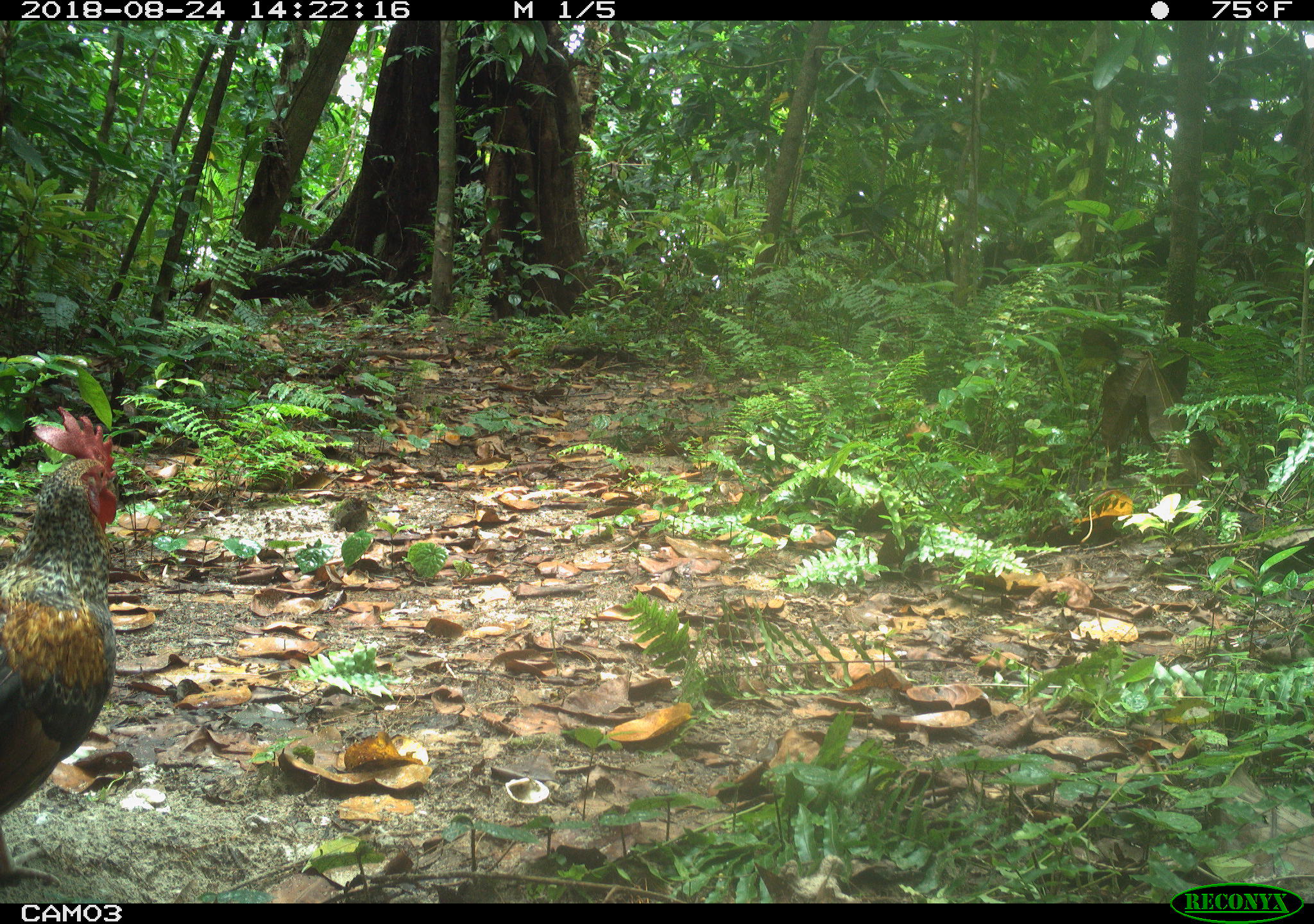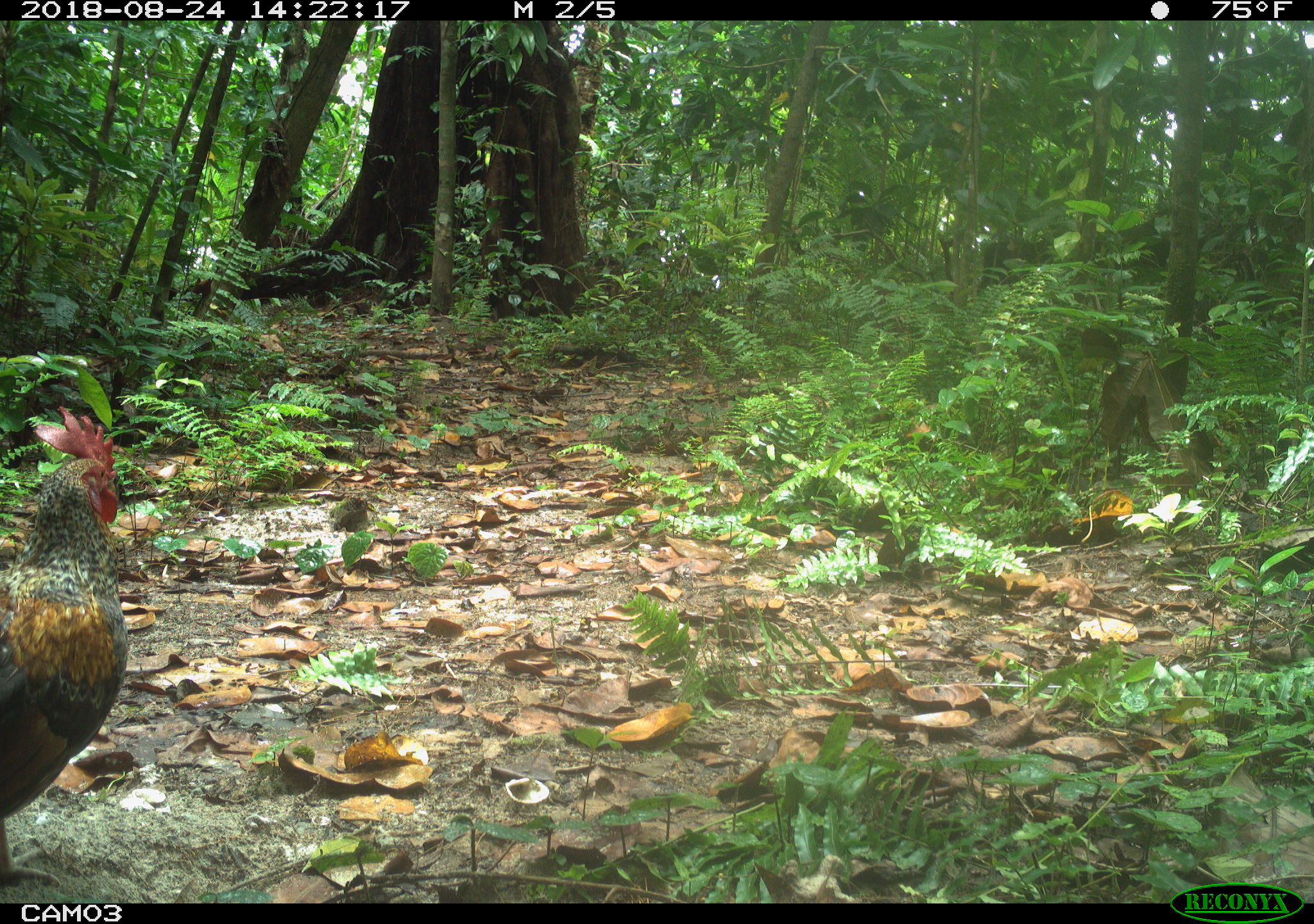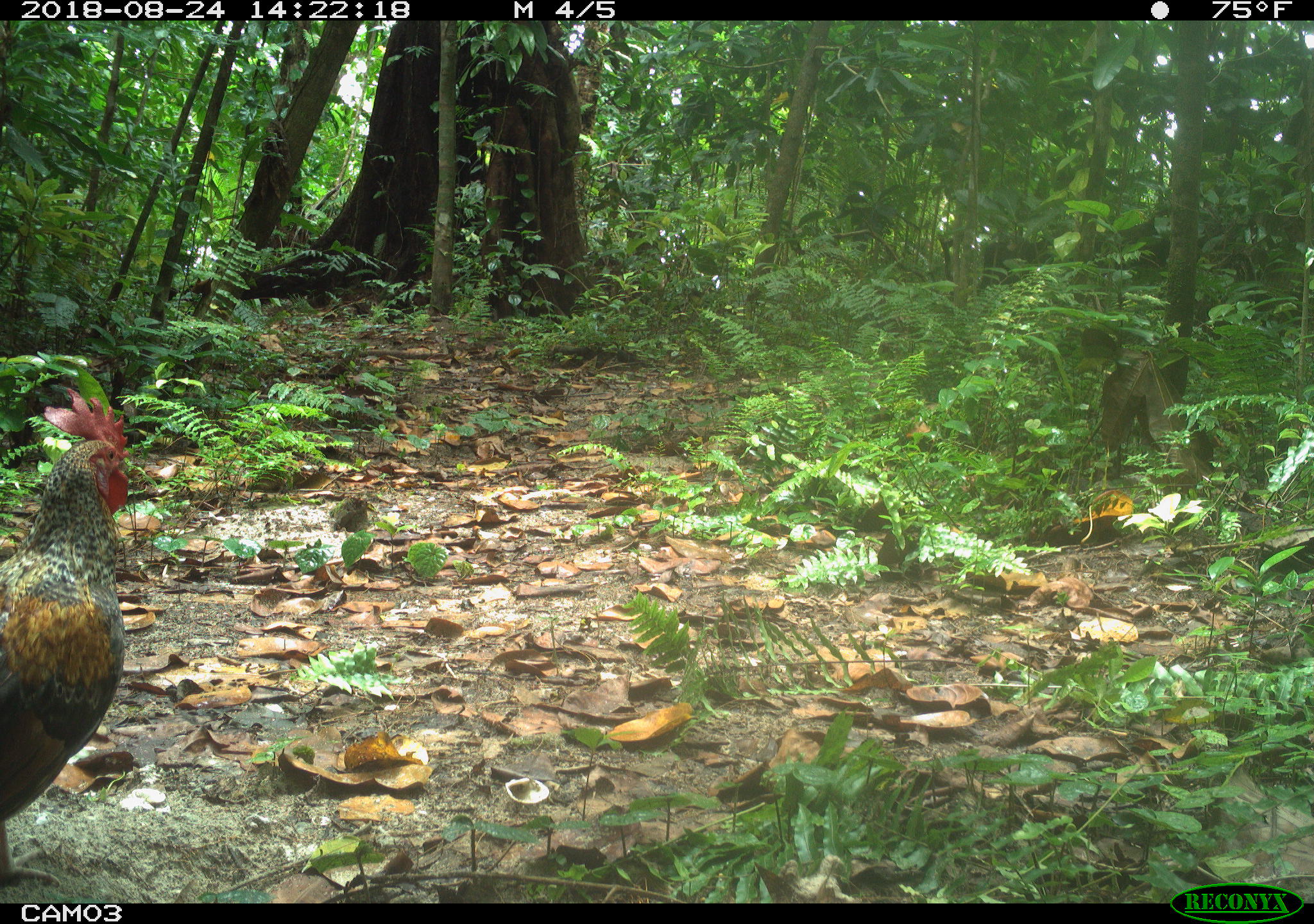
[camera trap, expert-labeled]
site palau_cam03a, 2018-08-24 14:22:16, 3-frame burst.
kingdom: Animalia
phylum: Chordata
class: Aves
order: Galliformes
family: Phasianidae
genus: Gallus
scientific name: Gallus gallus domesticus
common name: rooster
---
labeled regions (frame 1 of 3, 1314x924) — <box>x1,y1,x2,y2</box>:
rooster: <box>0,392,161,900</box>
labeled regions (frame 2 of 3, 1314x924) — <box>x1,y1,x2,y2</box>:
rooster: <box>0,399,148,902</box>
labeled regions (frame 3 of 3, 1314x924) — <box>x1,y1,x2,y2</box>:
rooster: <box>0,379,162,902</box>